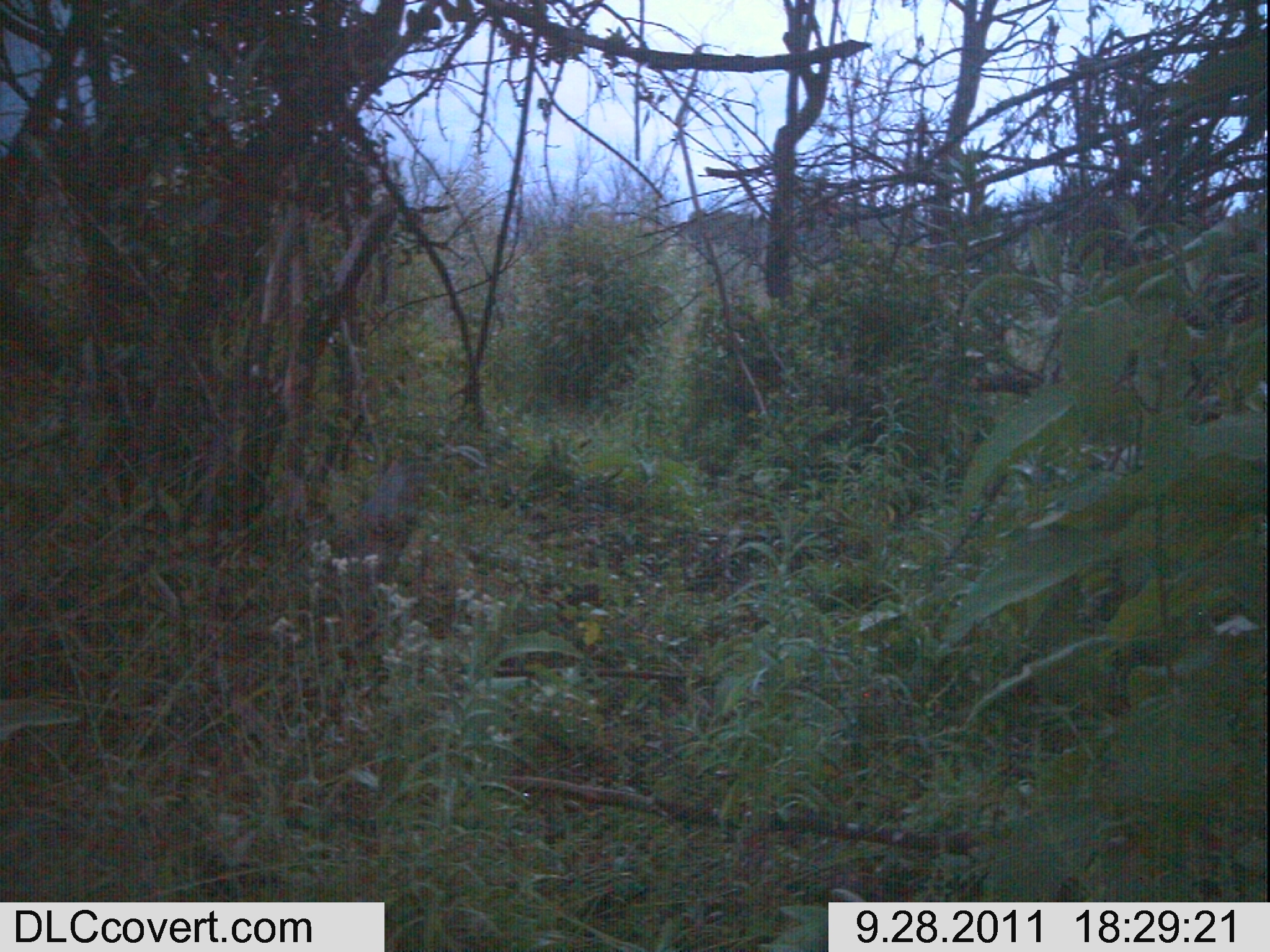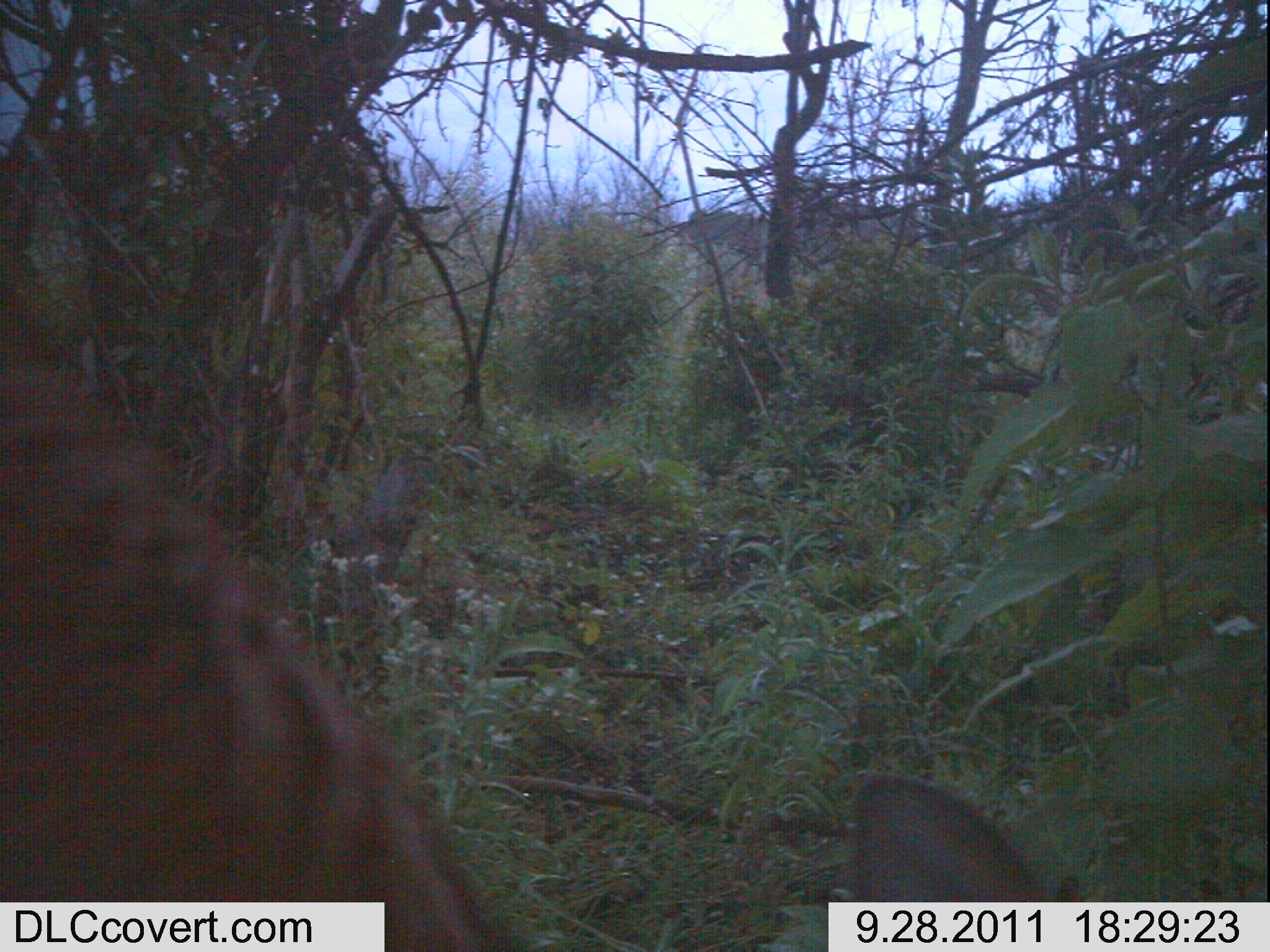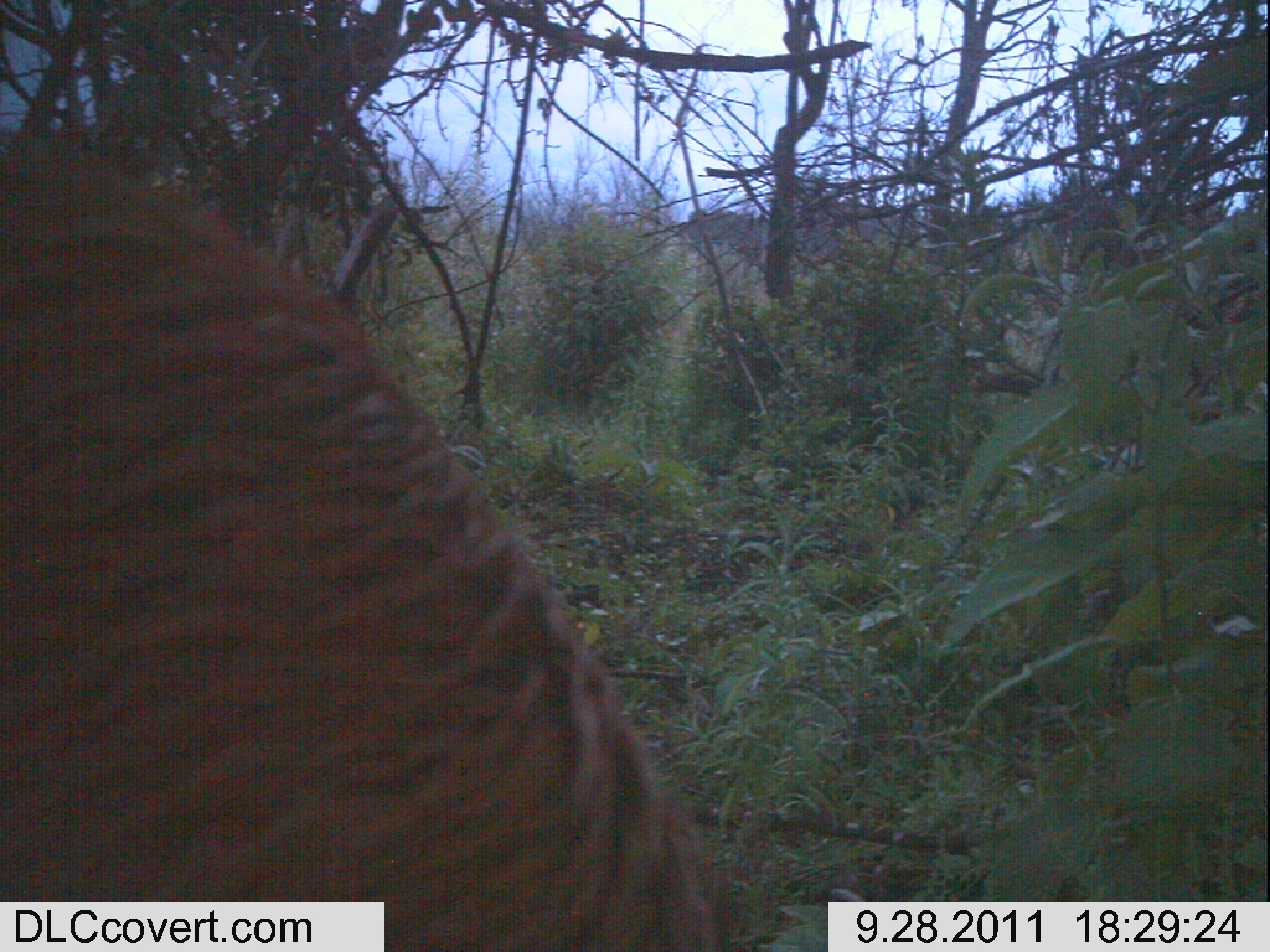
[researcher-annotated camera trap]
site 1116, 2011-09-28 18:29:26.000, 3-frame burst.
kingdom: Animalia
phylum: Chordata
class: Mammalia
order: Artiodactyla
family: Bovidae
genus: Tragelaphus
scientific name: Tragelaphus scriptus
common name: bushbuck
Tragelaphus scriptus (bushbuck), count 1.